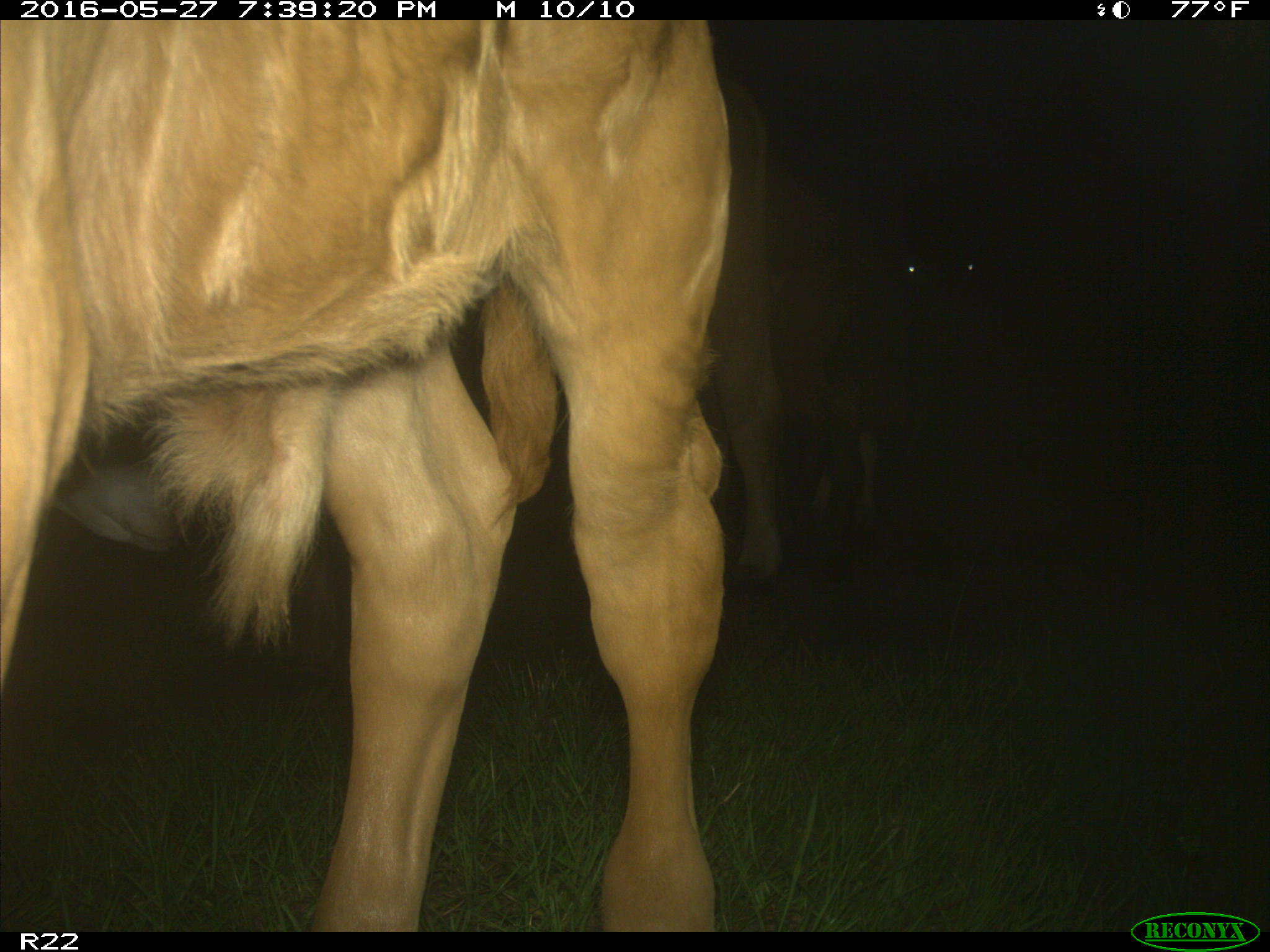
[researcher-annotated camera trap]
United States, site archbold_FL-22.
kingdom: Animalia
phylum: Chordata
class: Mammalia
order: Artiodactyla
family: Bovidae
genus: Bos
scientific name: Bos taurus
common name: domestic cow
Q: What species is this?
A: Bos taurus (domestic cow).